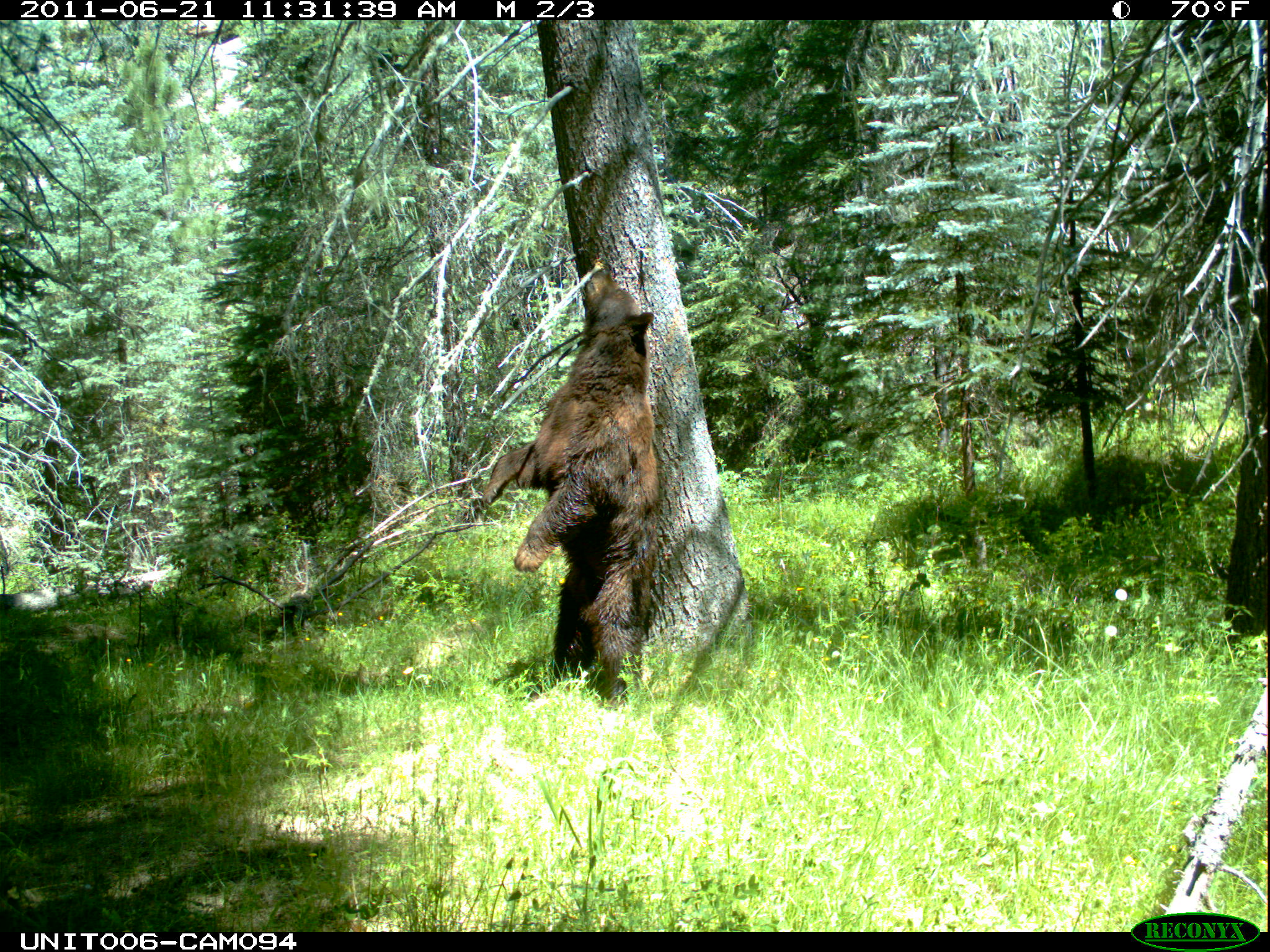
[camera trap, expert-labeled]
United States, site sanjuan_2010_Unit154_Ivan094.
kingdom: Animalia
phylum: Chordata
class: Mammalia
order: Carnivora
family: Ursidae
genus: Ursus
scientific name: Ursus americanus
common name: american black bear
Ursus americanus (american black bear).